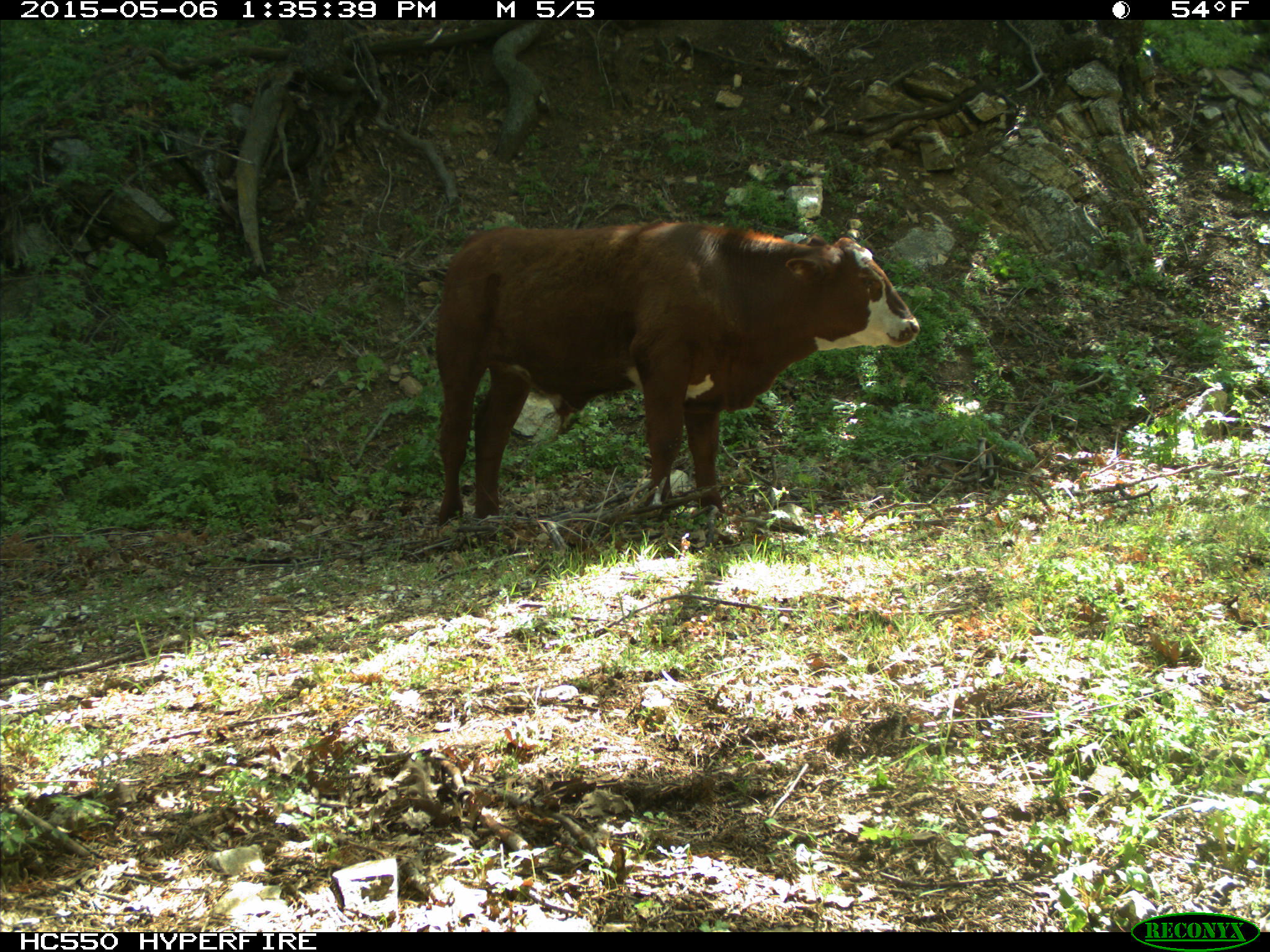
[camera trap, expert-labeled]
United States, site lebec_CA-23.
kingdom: Animalia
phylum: Chordata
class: Mammalia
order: Artiodactyla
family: Bovidae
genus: Bos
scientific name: Bos taurus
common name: domestic cow